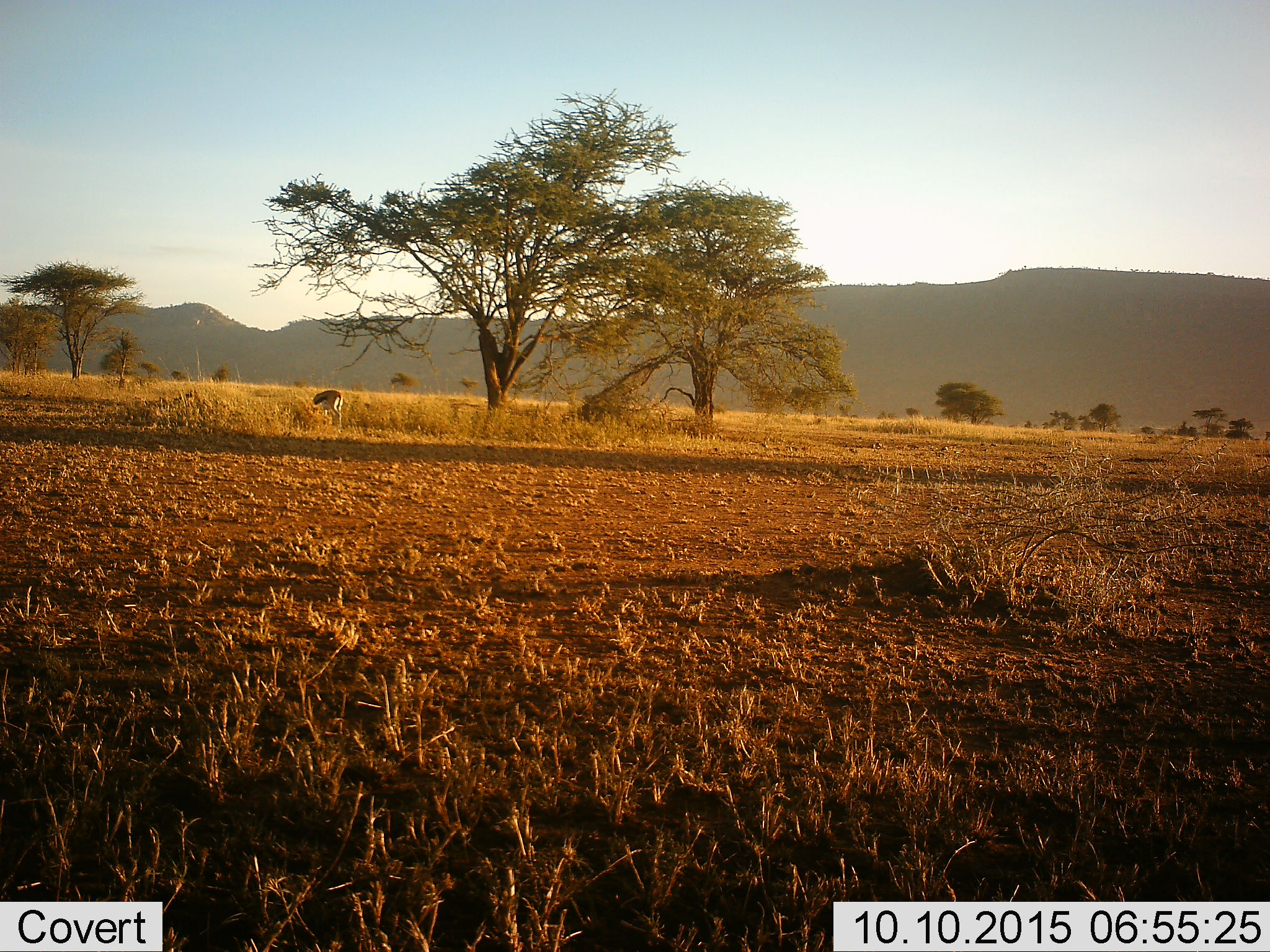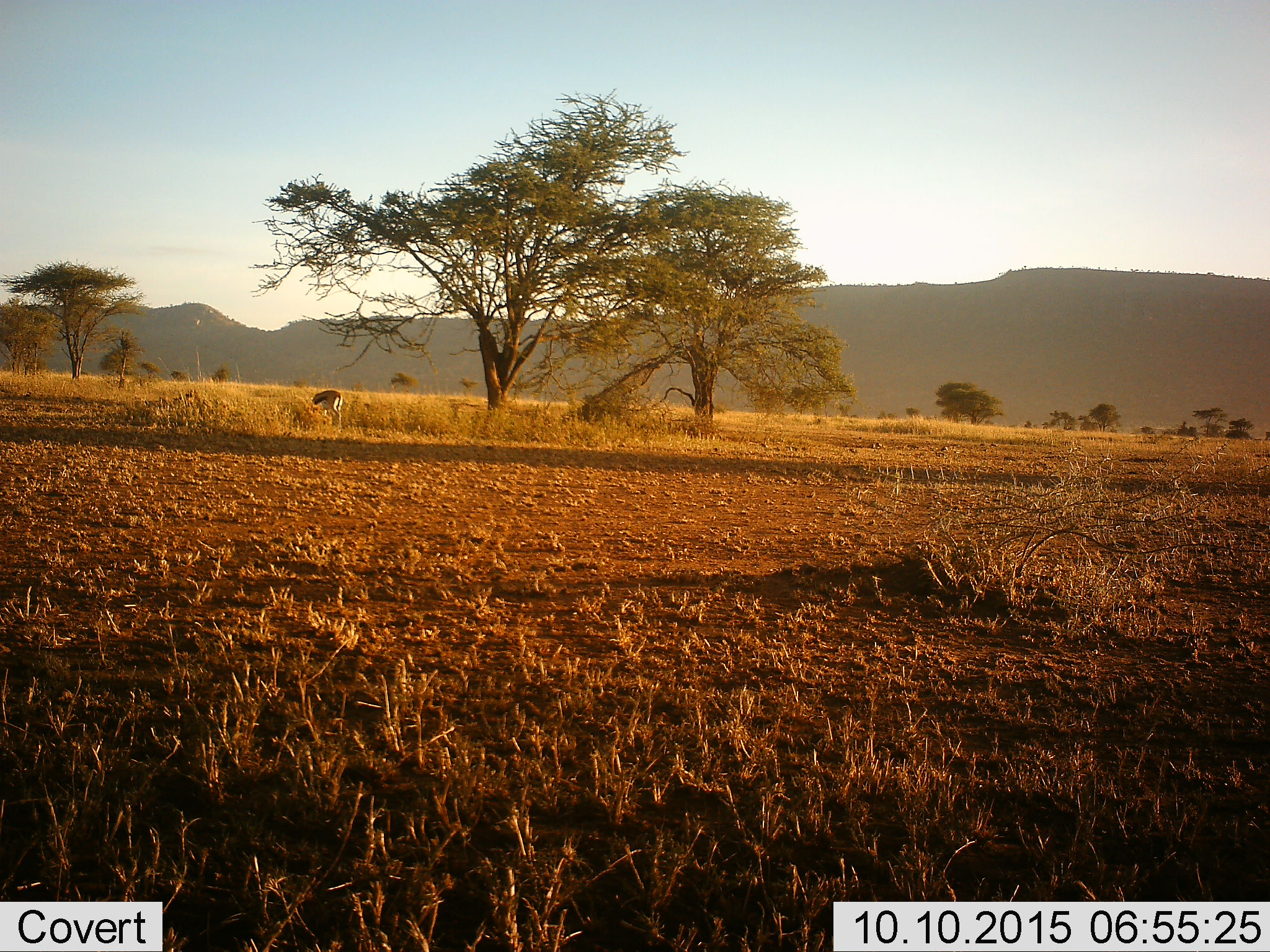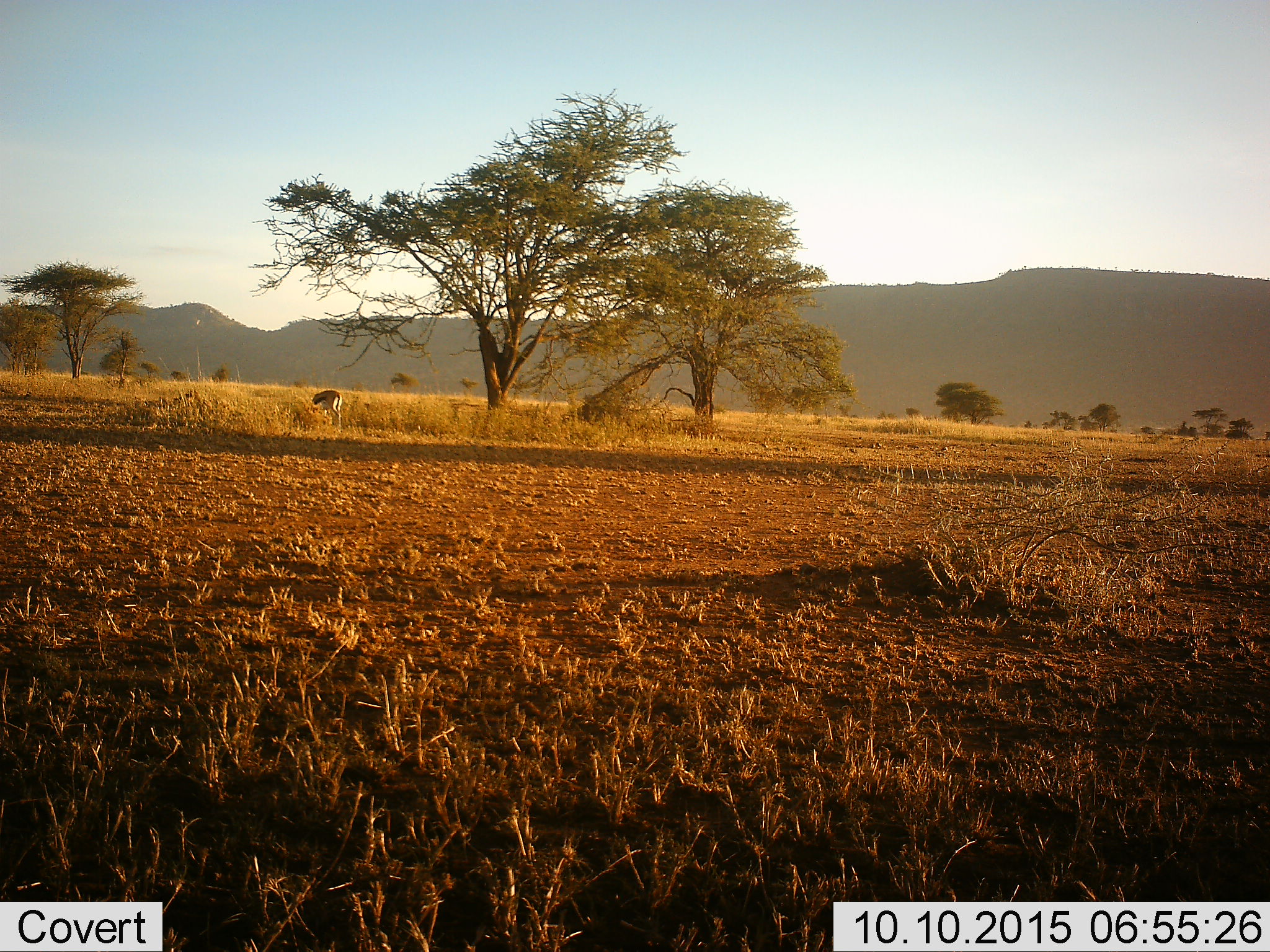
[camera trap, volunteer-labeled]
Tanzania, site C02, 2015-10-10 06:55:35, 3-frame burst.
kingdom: Animalia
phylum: Chordata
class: Mammalia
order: Artiodactyla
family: Bovidae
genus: Eudorcas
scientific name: Eudorcas thomsonii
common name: thomson's gazelle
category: gazellethomsons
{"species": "gazellethomsons (thomson's gazelle) (Eudorcas thomsonii)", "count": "1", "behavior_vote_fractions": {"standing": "27%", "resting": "0%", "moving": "0%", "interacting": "0%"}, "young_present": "0%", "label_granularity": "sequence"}